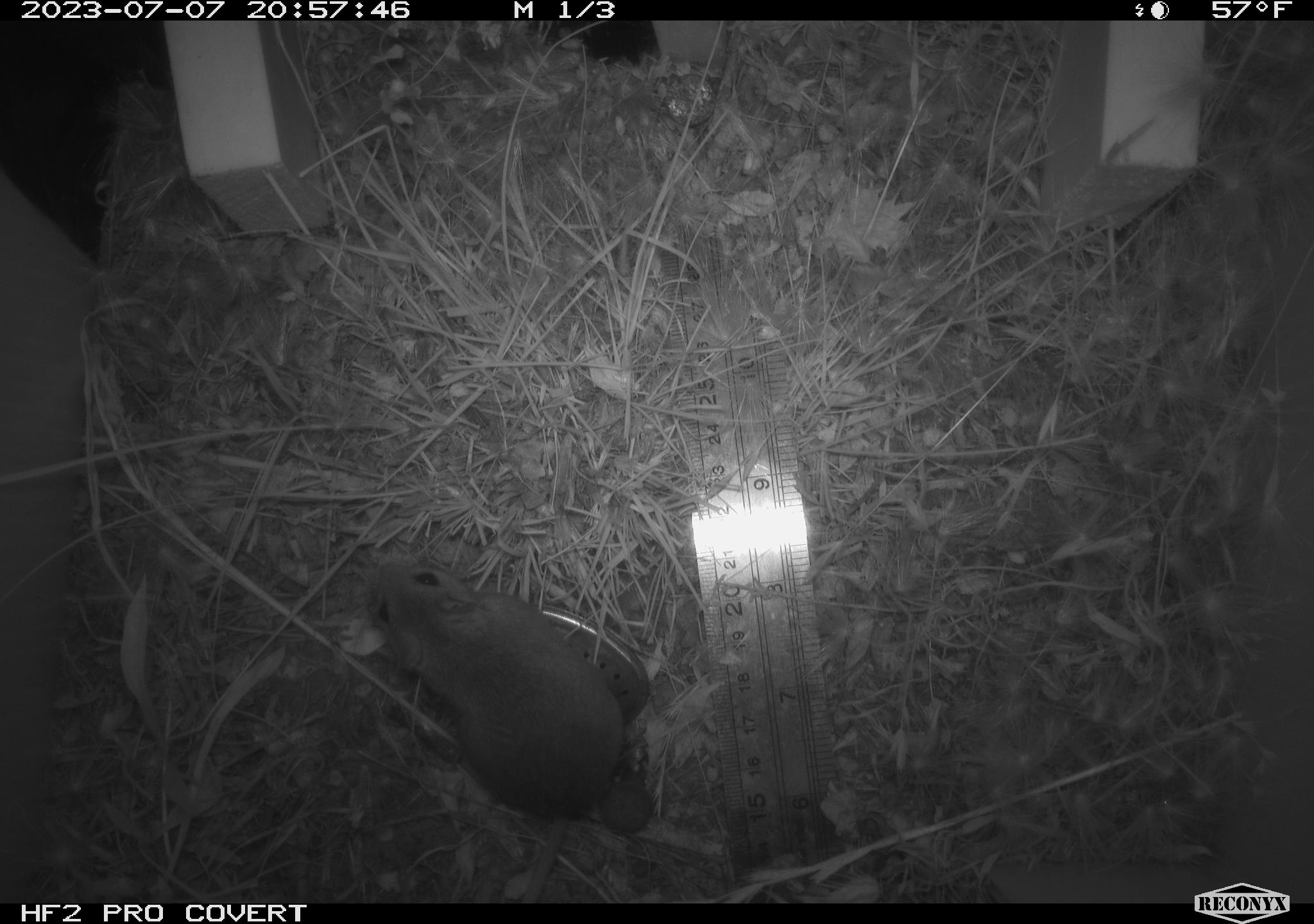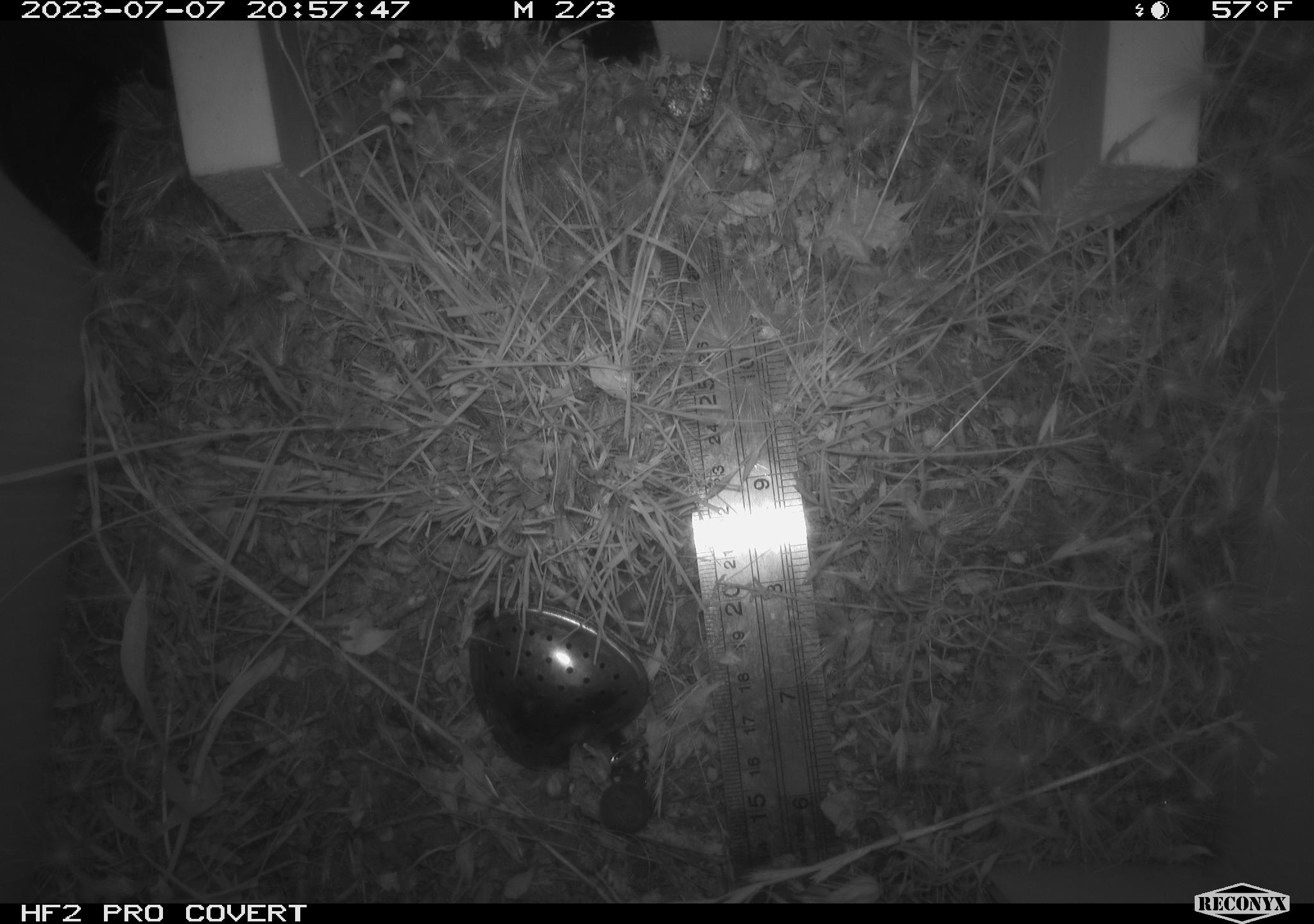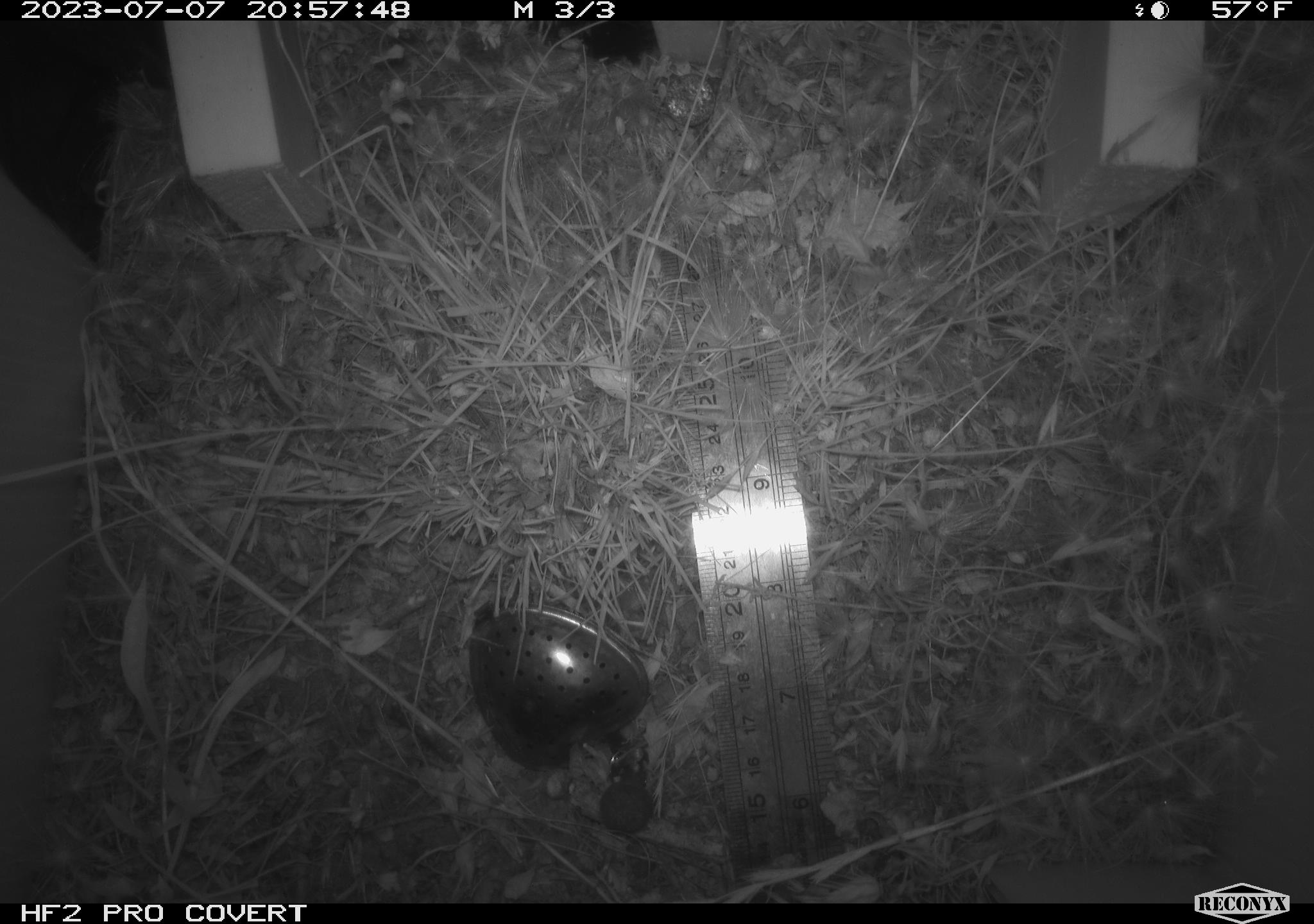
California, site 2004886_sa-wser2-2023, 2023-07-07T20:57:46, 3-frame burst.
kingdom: Animalia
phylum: Chordata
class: Mammalia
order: Rodentia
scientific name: Rodentia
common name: mouse species